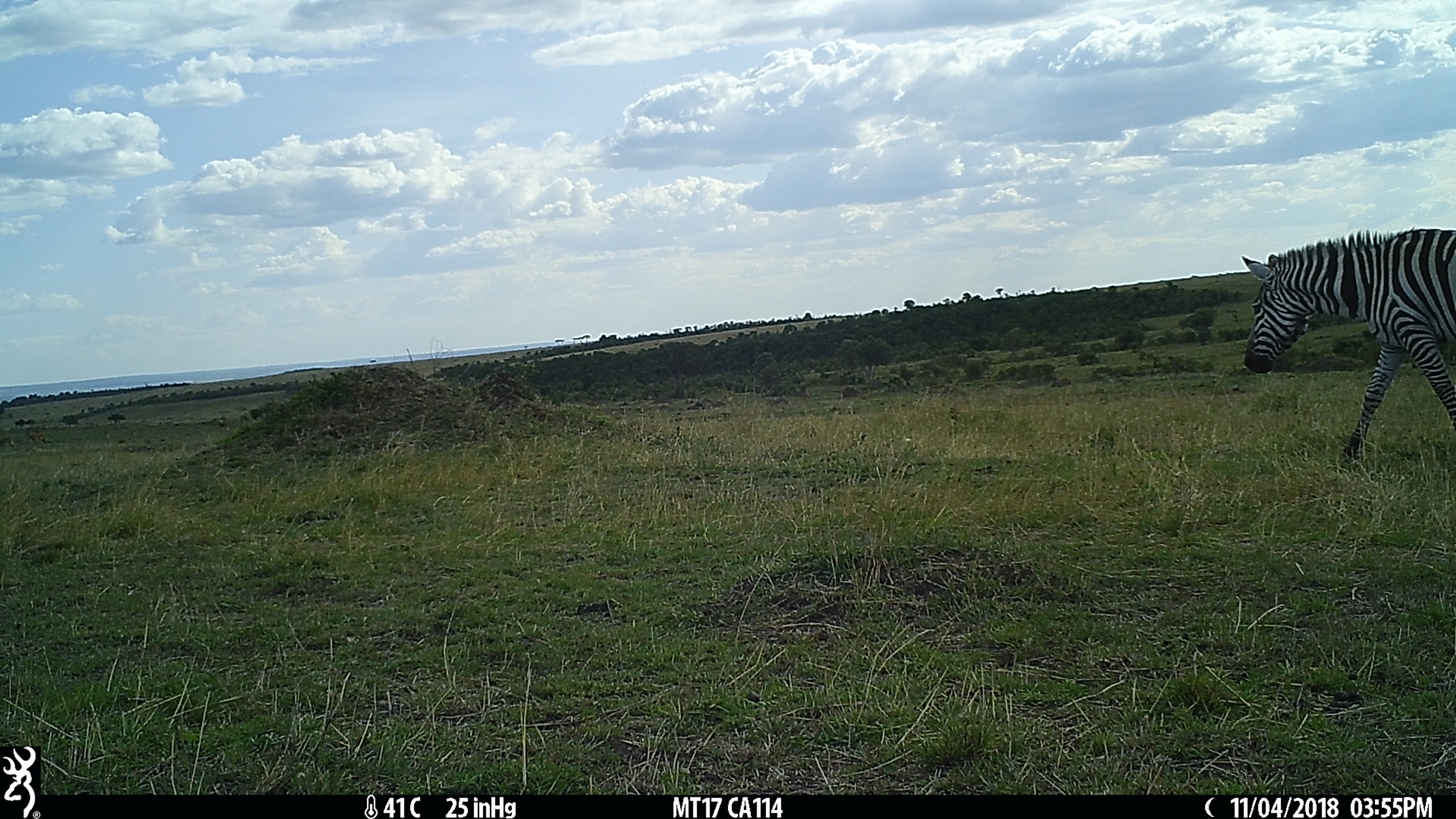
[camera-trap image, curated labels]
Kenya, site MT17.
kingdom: Animalia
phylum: Chordata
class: Mammalia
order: Perissodactyla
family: Equidae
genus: Equus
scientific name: Equus quagga burchellii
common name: burchell's zebra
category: zebra